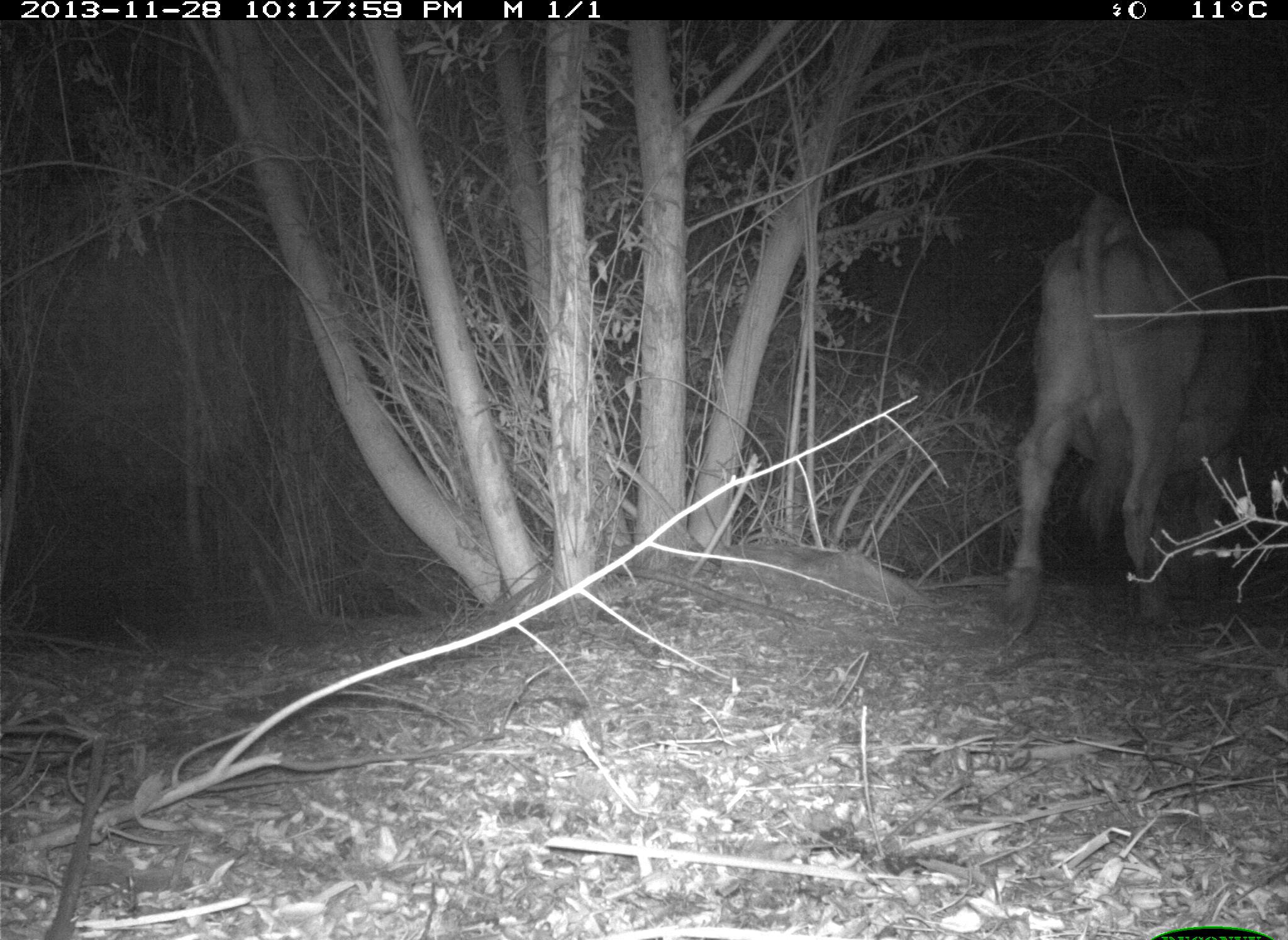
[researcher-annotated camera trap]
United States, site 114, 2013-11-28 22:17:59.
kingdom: Animalia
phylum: Chordata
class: Mammalia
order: Artiodactyla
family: Bovidae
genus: Bos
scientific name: Bos taurus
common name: cow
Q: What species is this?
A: Cow (Bos taurus).